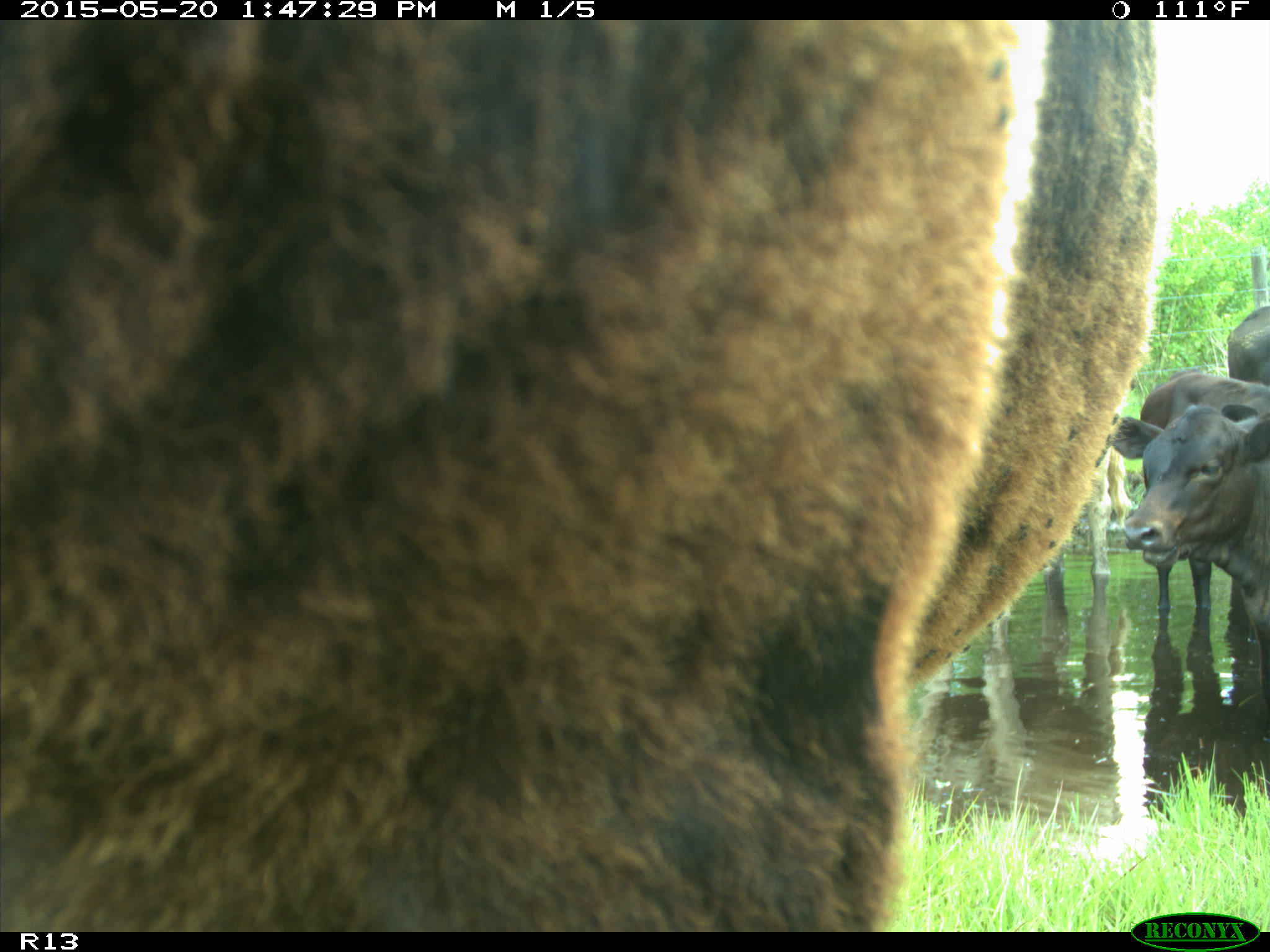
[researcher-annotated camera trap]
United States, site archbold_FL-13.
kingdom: Animalia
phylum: Chordata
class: Mammalia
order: Artiodactyla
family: Bovidae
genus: Bos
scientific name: Bos taurus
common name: domestic cow